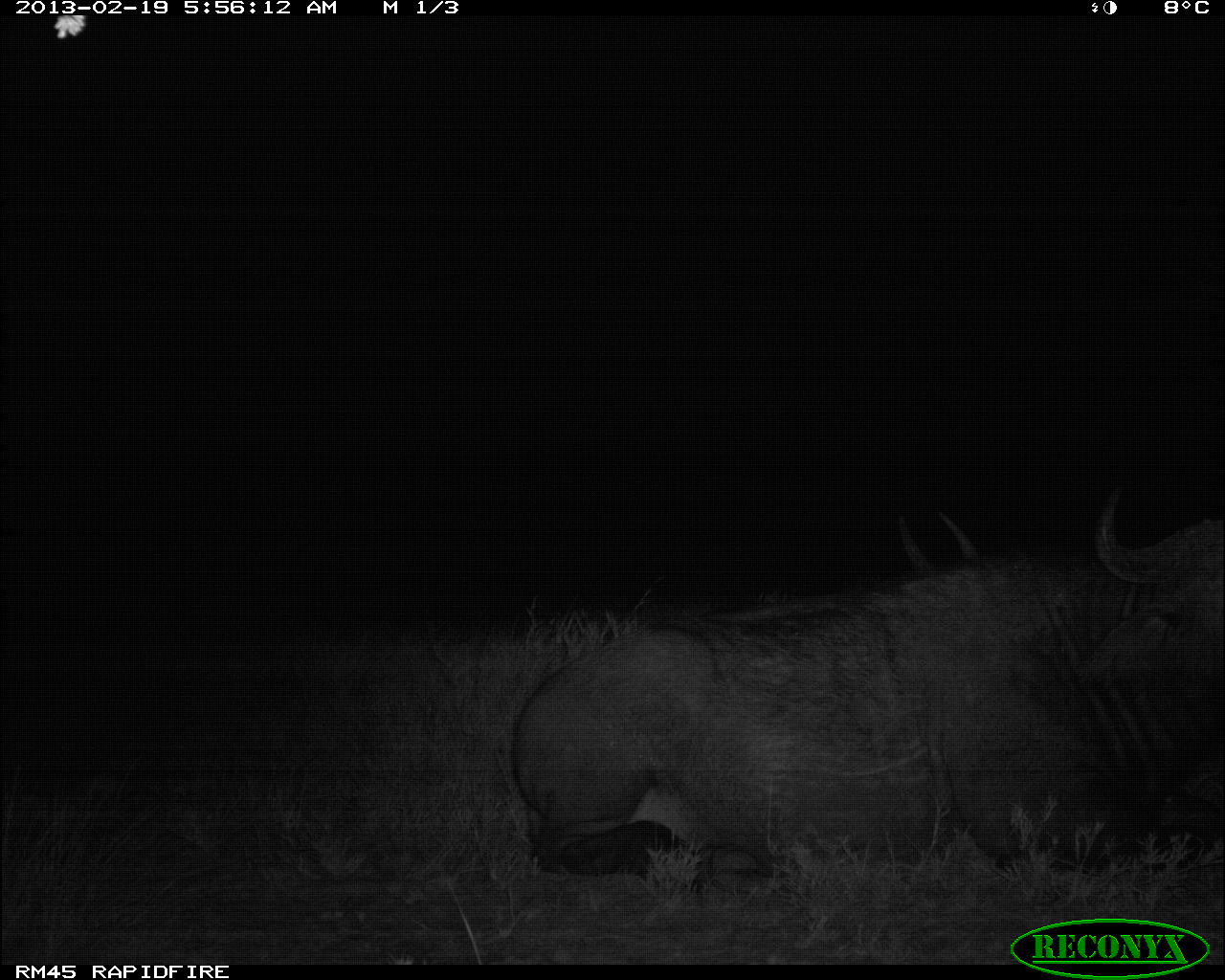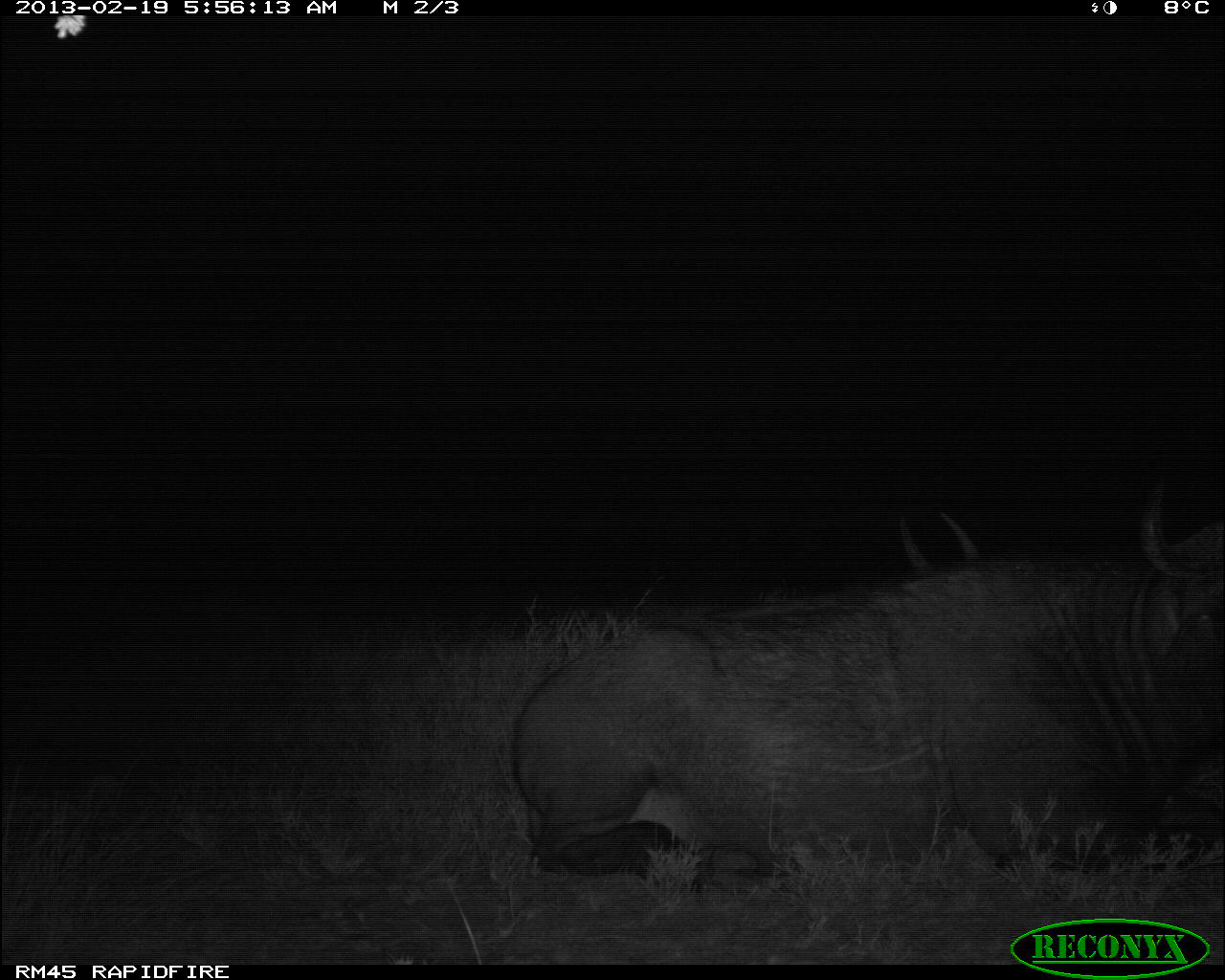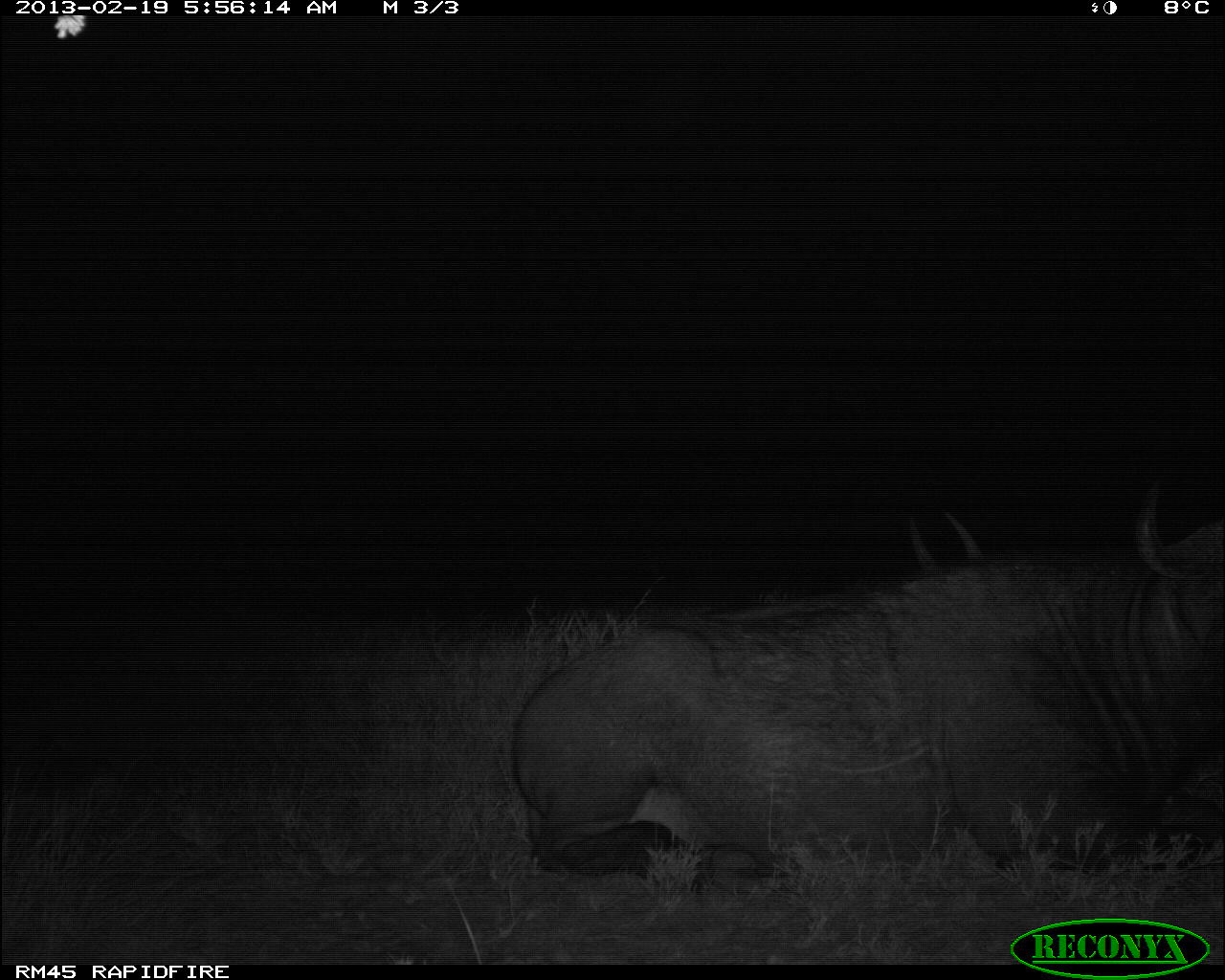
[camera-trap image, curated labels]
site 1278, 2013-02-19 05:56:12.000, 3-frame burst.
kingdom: Animalia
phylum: Chordata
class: Mammalia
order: Artiodactyla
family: Bovidae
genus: Syncerus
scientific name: Syncerus caffer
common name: african buffalo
Syncerus caffer (african buffalo), count 2.